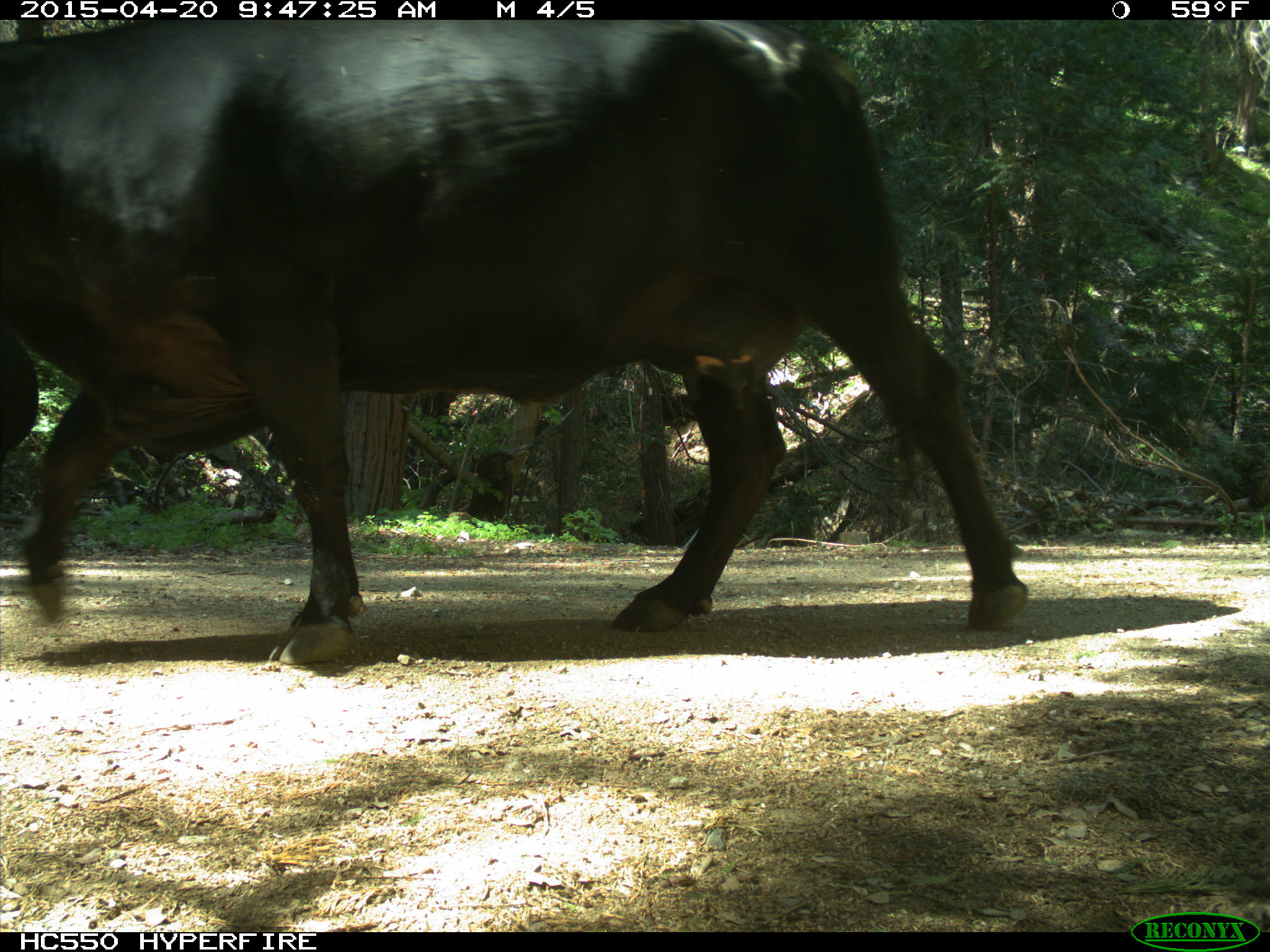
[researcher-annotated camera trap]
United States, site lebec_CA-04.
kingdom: Animalia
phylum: Chordata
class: Mammalia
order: Artiodactyla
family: Bovidae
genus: Bos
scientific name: Bos taurus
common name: domestic cow